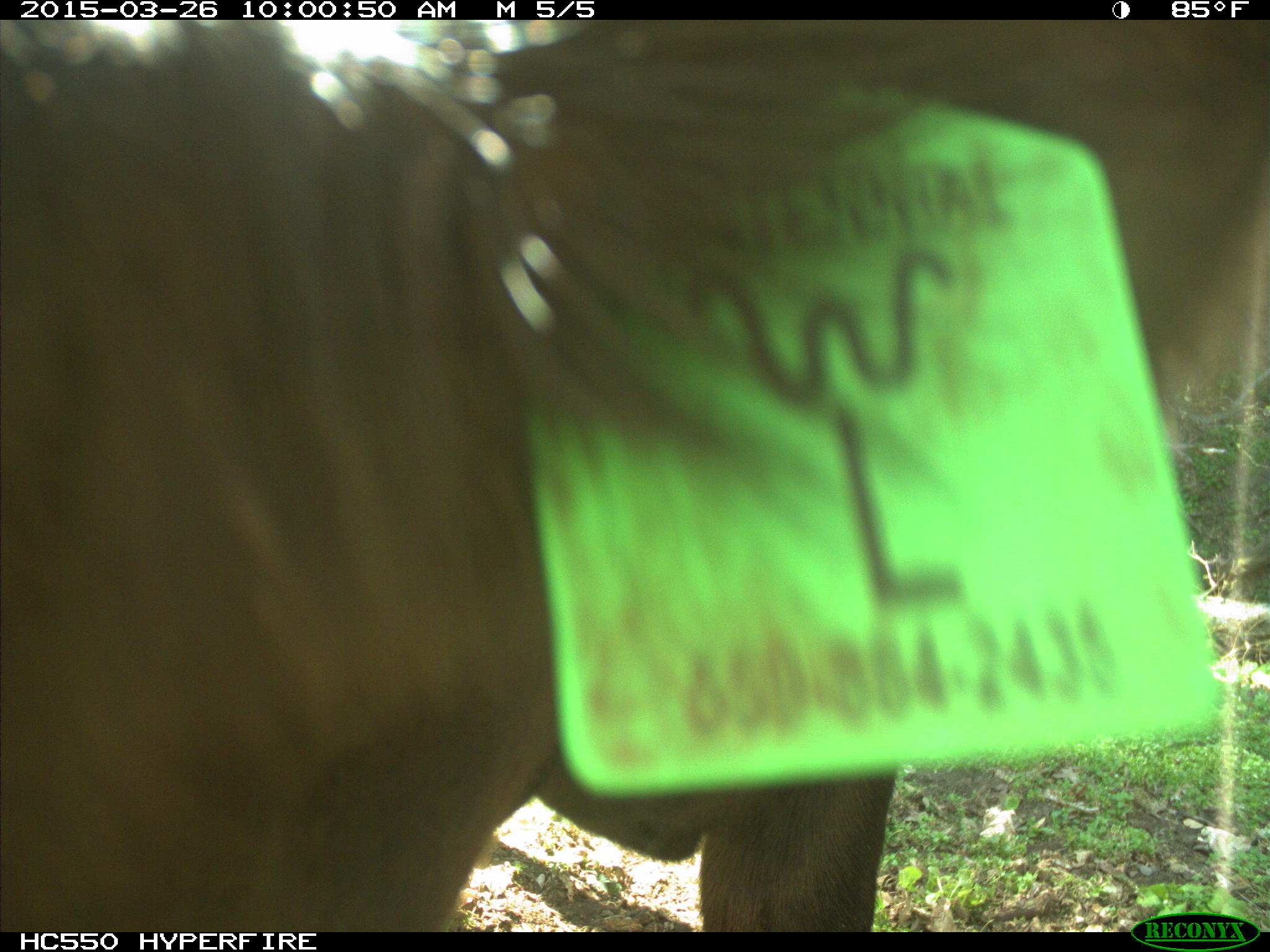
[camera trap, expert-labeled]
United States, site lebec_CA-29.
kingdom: Animalia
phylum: Chordata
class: Mammalia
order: Artiodactyla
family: Bovidae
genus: Bos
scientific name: Bos taurus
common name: domestic cow